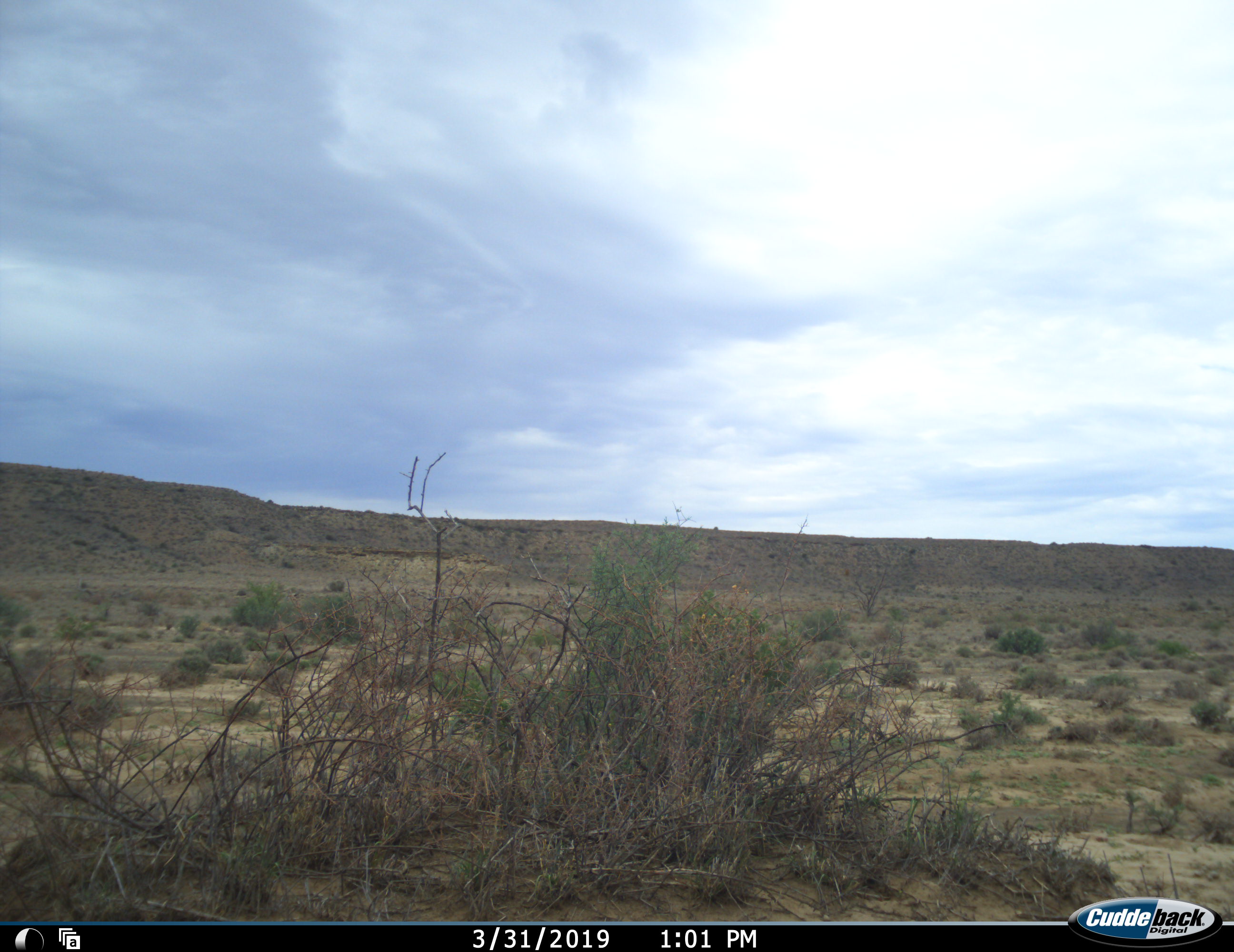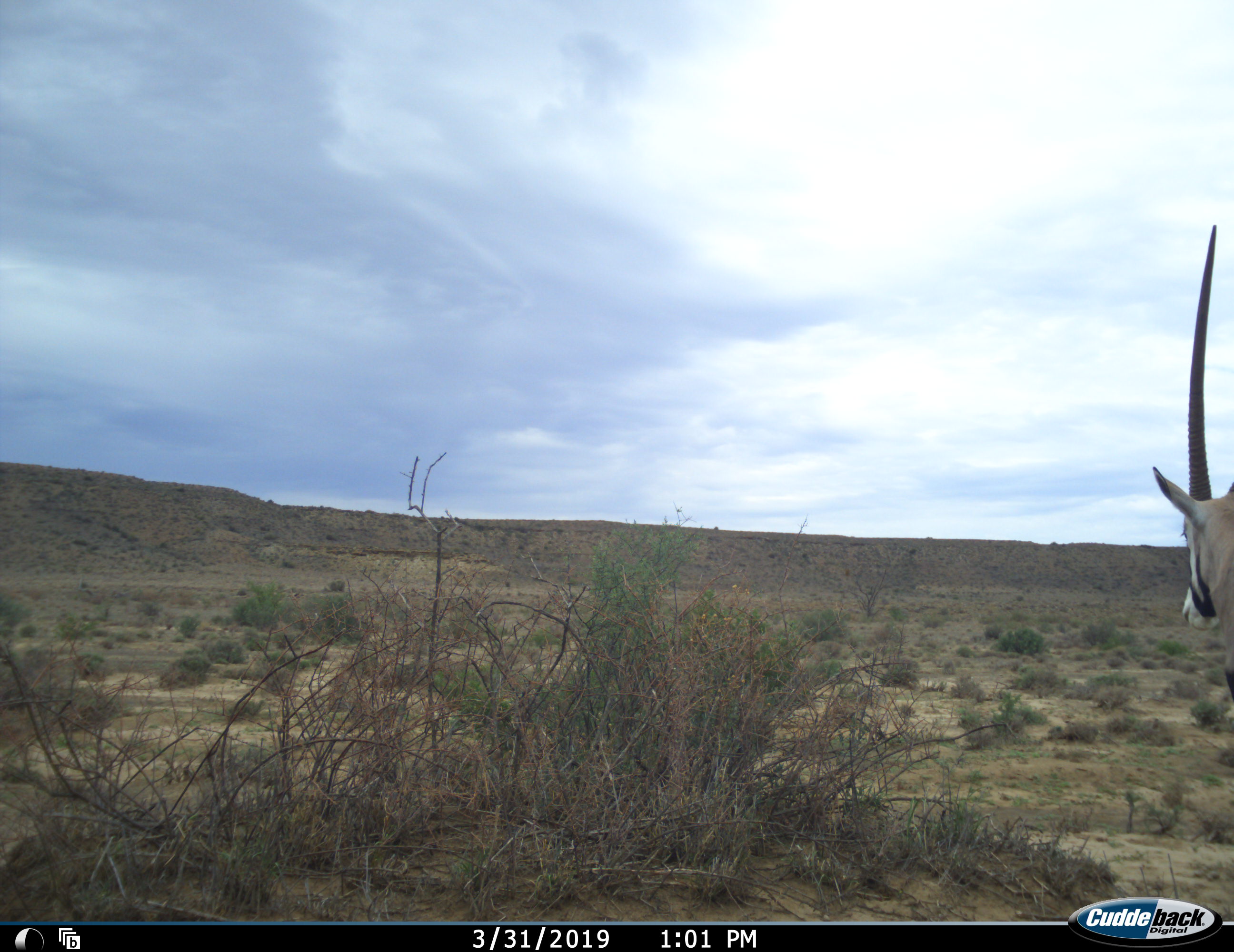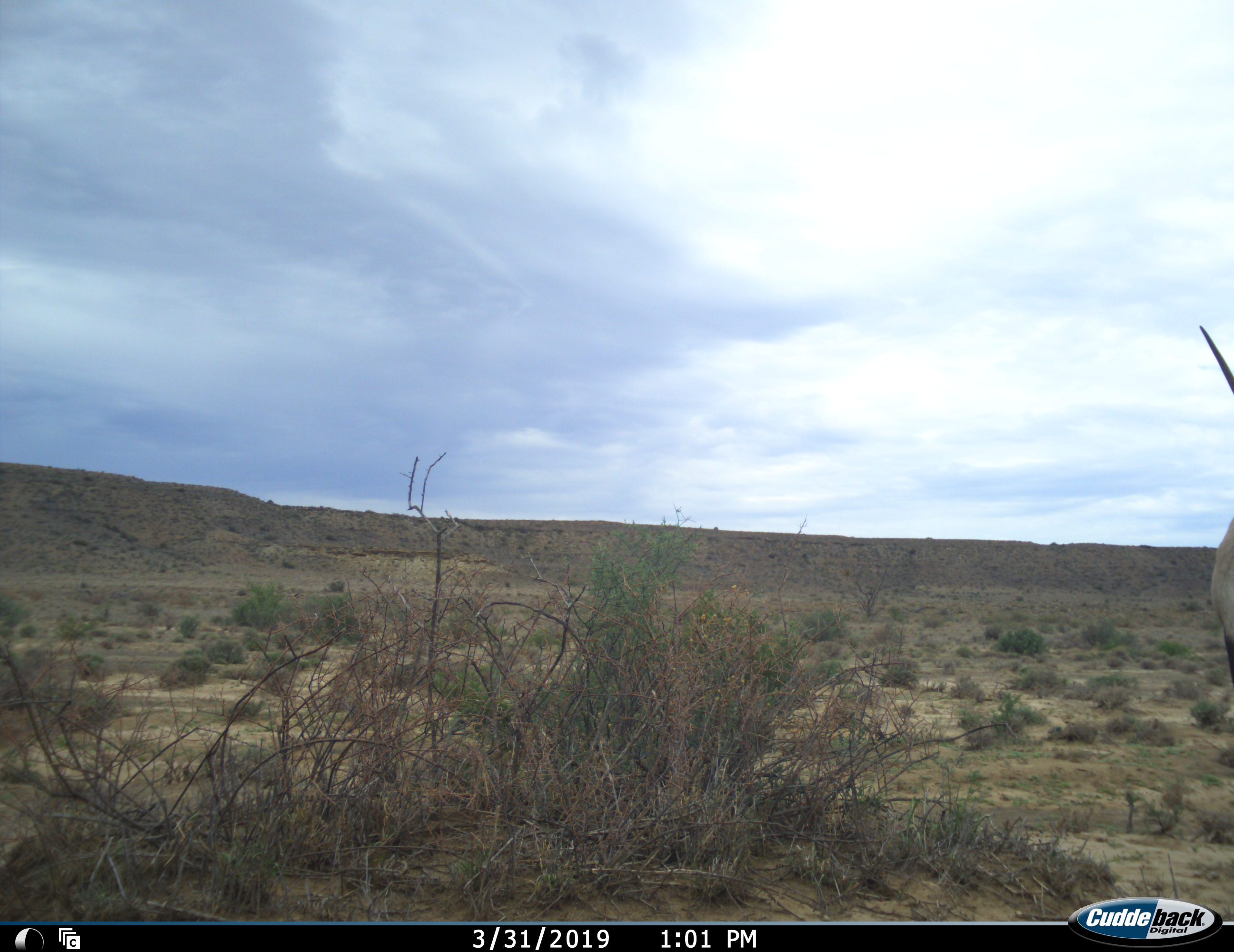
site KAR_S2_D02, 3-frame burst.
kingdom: Animalia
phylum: Chordata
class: Mammalia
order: Artiodactyla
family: Bovidae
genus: Oryx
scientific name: Oryx gazella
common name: gemsbok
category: oryx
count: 1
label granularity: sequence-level